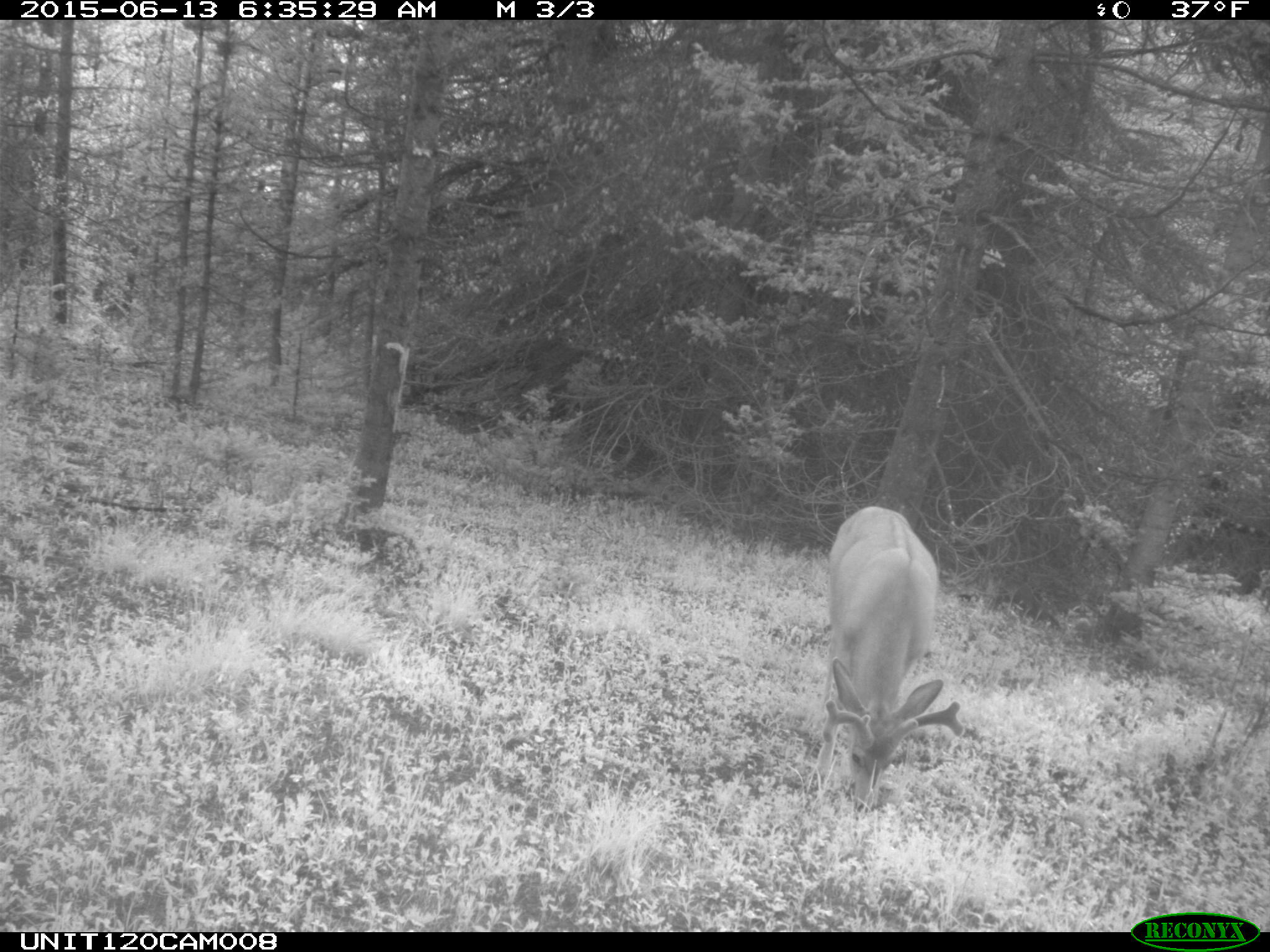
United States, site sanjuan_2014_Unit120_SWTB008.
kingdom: Animalia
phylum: Chordata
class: Mammalia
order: Artiodactyla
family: Cervidae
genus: Odocoileus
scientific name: Odocoileus hemionus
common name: mule deer